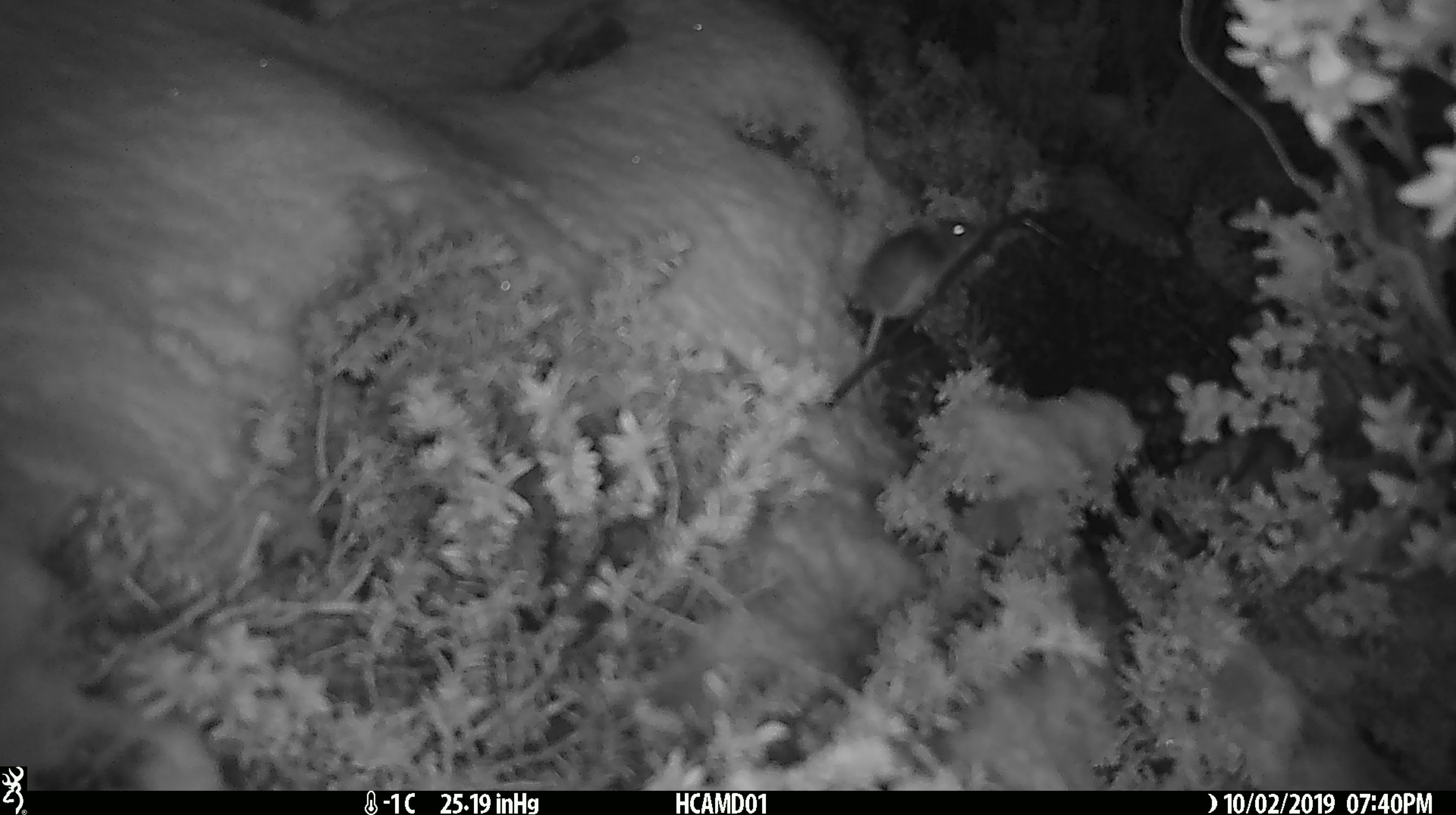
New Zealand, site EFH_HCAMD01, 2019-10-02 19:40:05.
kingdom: Animalia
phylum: Chordata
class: Mammalia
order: Rodentia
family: Muridae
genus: Mus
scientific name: Mus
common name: mouse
Mouse (Mus).